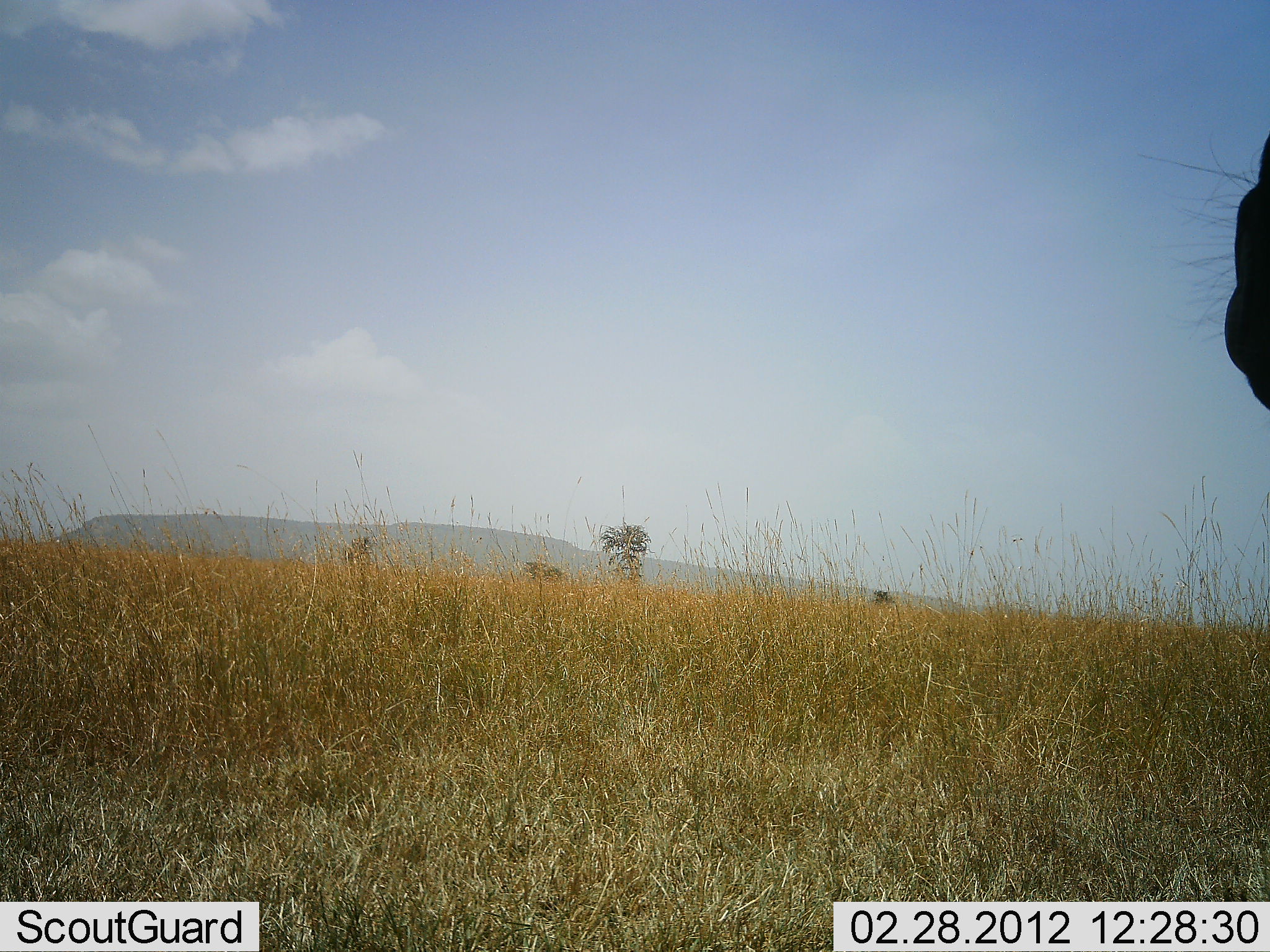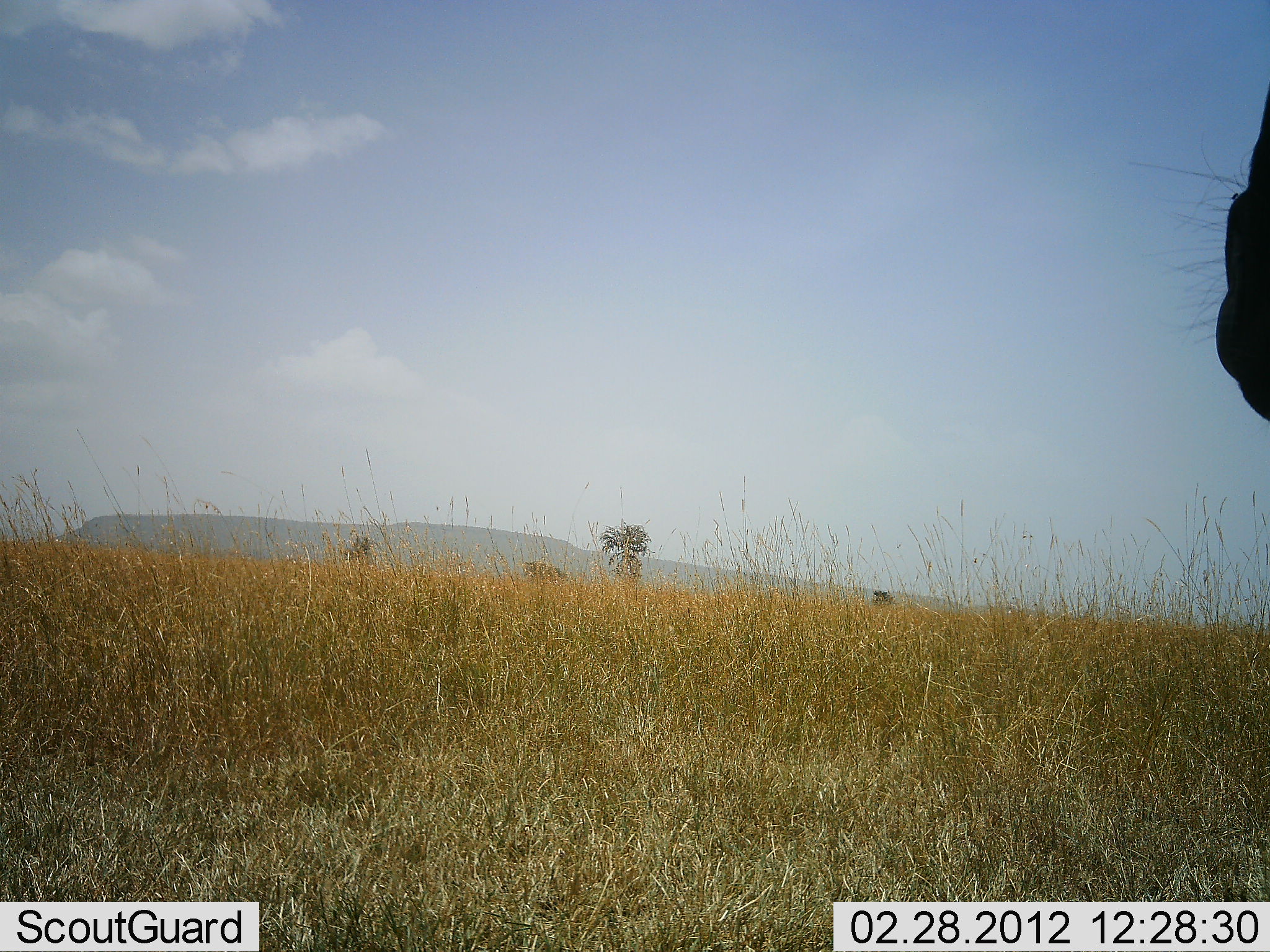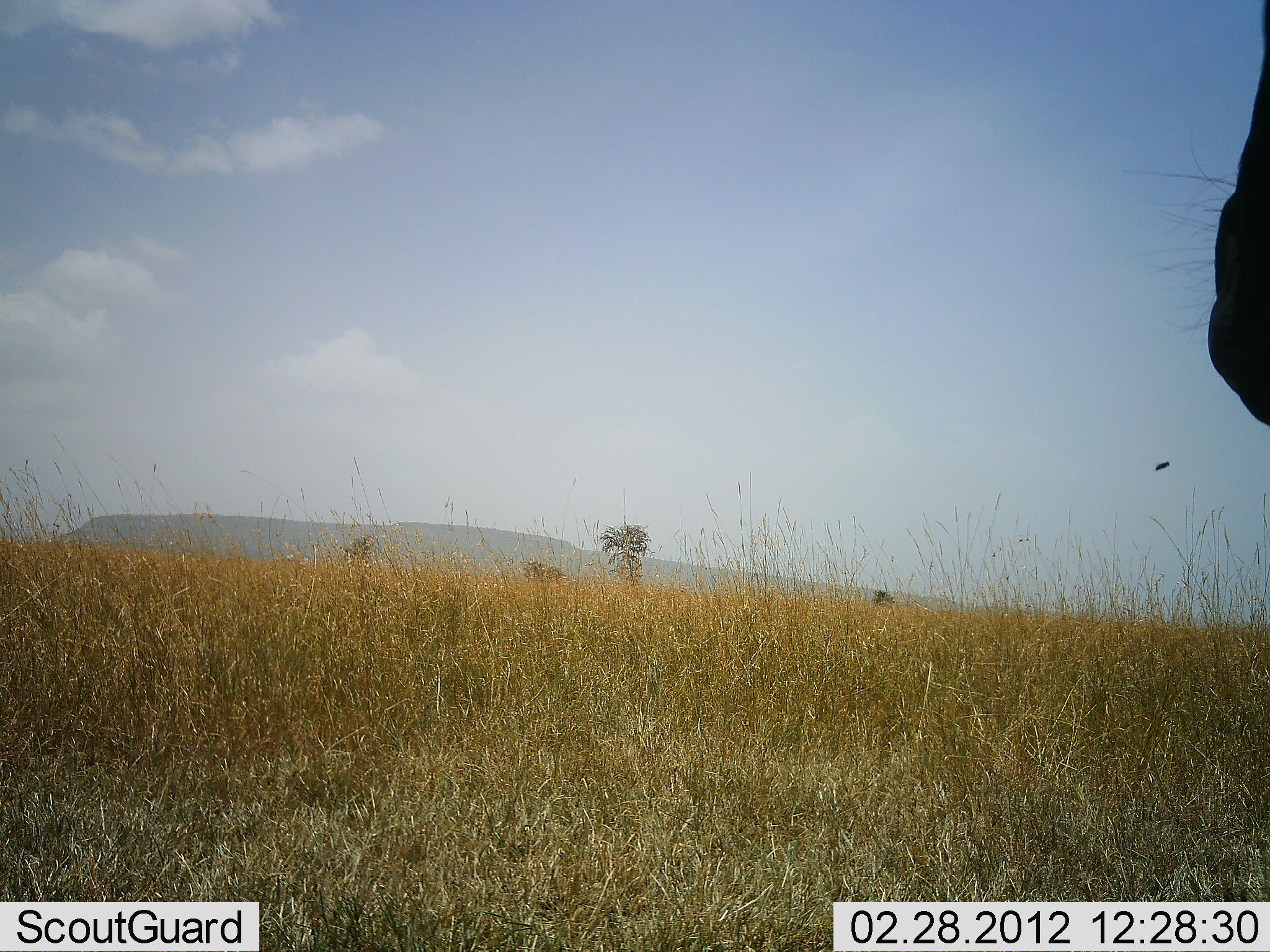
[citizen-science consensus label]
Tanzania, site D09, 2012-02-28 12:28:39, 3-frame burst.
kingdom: Animalia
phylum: Chordata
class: Mammalia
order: Artiodactyla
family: Bovidae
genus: Connochaetes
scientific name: Connochaetes taurinus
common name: blue wildebeest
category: wildebeest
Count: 1.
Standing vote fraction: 100%.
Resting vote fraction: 0%.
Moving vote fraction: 0%.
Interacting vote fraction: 0%.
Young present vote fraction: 0%.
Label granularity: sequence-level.